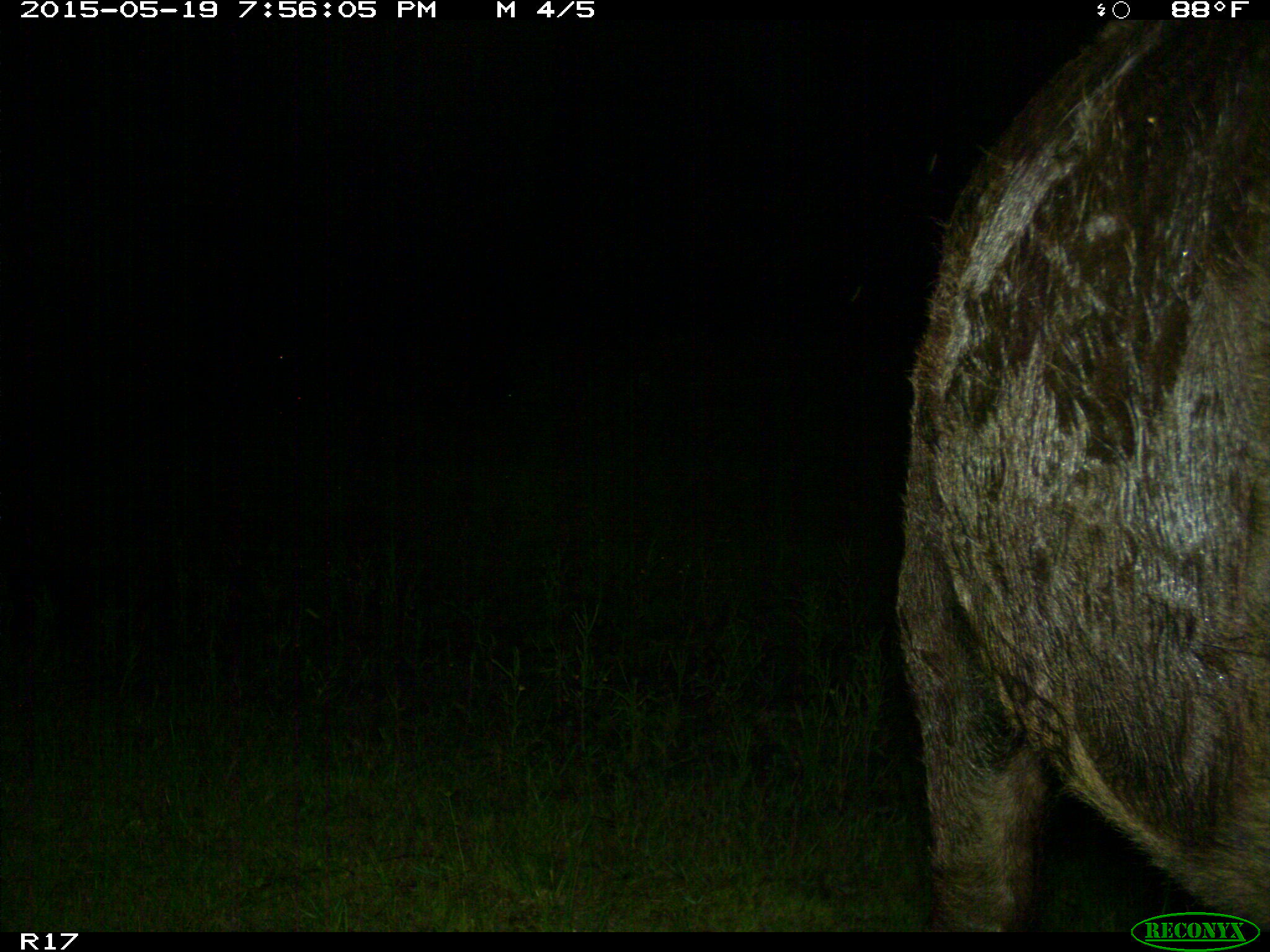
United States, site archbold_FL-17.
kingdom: Animalia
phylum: Chordata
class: Mammalia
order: Artiodactyla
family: Bovidae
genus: Bos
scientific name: Bos taurus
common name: domestic cow